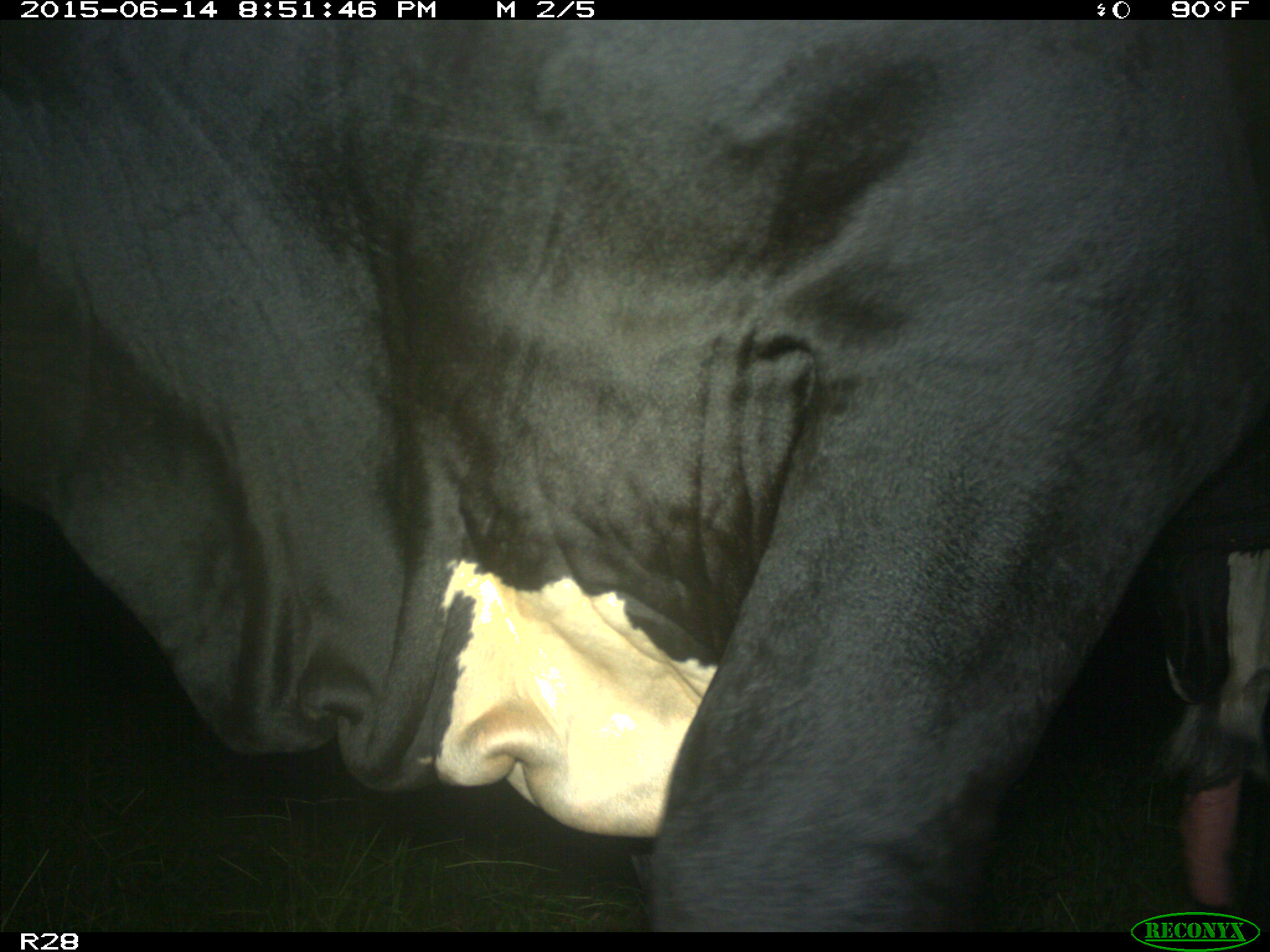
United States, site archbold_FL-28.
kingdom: Animalia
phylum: Chordata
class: Mammalia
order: Artiodactyla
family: Bovidae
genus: Bos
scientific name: Bos taurus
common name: domestic cow